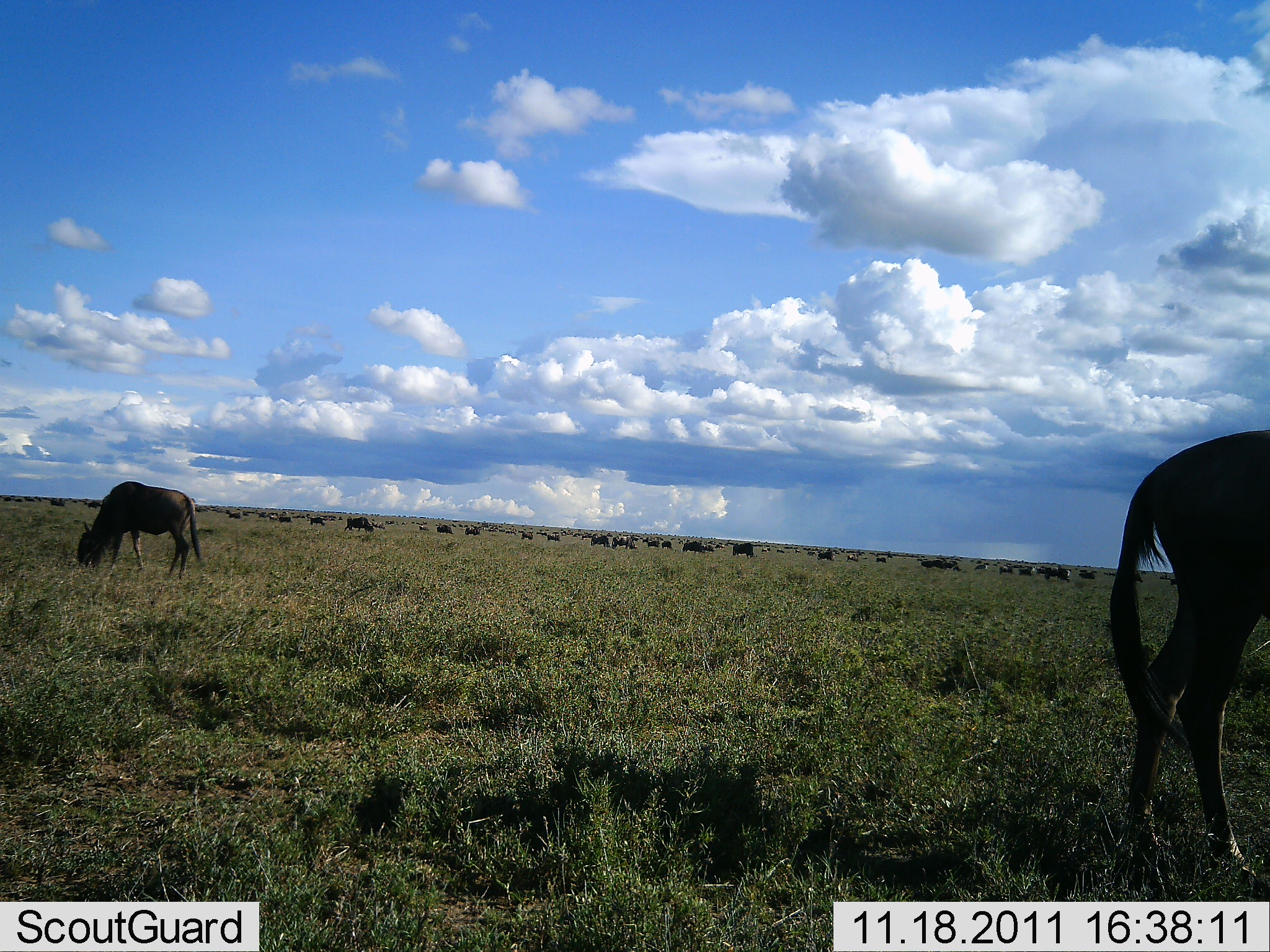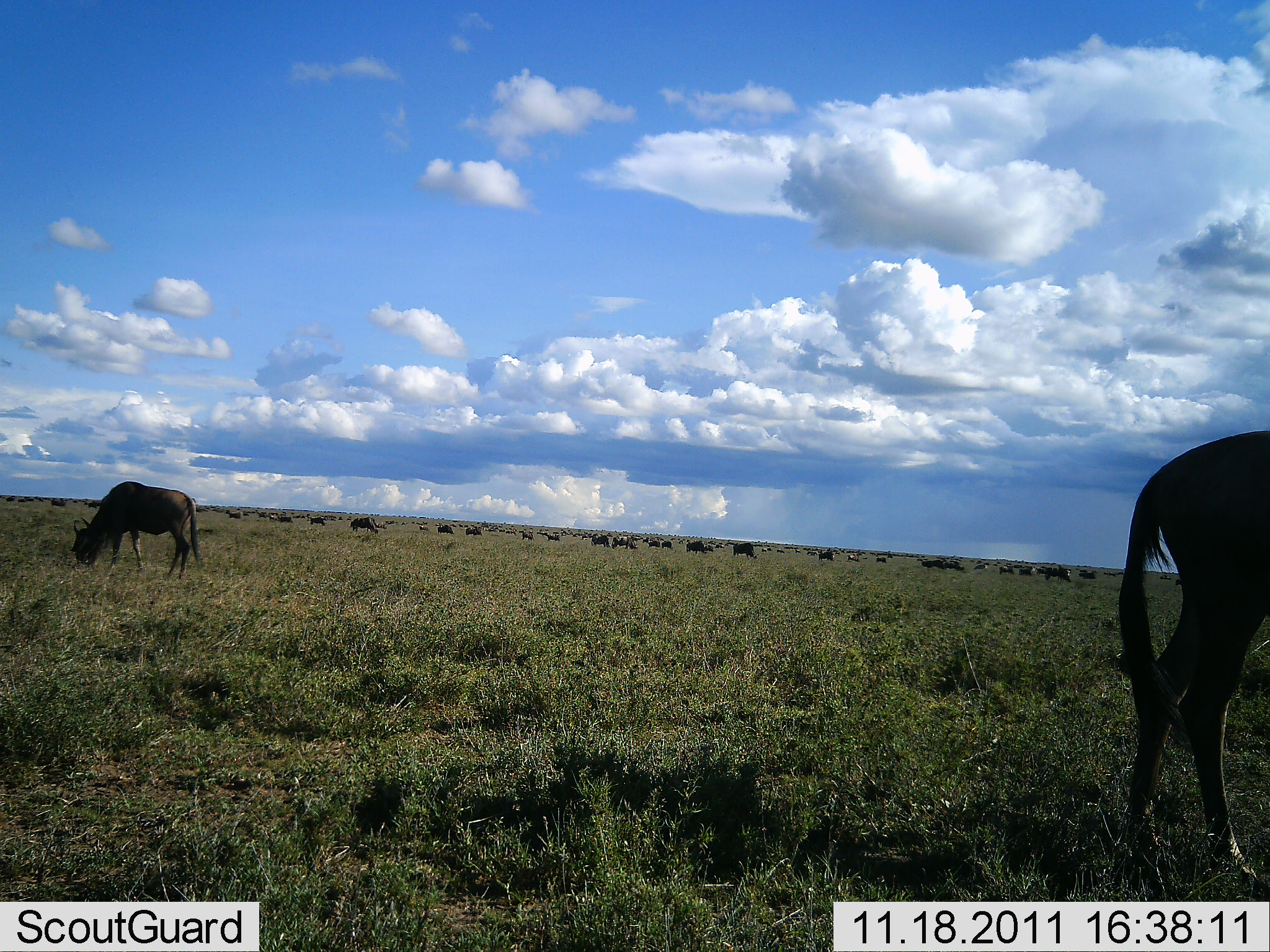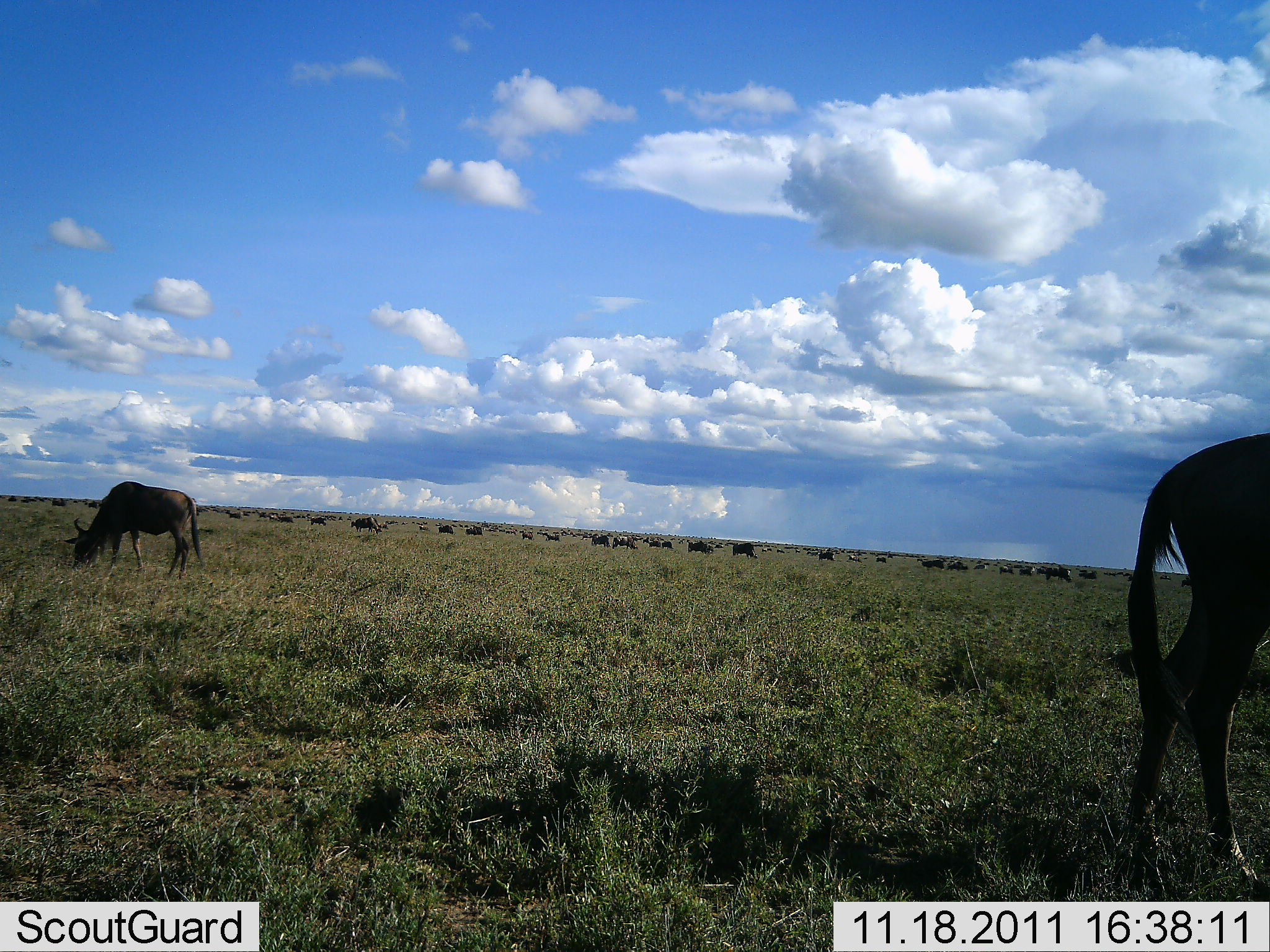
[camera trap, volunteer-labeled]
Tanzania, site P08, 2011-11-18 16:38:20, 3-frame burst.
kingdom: Animalia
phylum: Chordata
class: Mammalia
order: Artiodactyla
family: Bovidae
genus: Connochaetes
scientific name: Connochaetes taurinus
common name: blue wildebeest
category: wildebeest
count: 11-50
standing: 38%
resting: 0%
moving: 8%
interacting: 0%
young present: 0%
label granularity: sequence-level